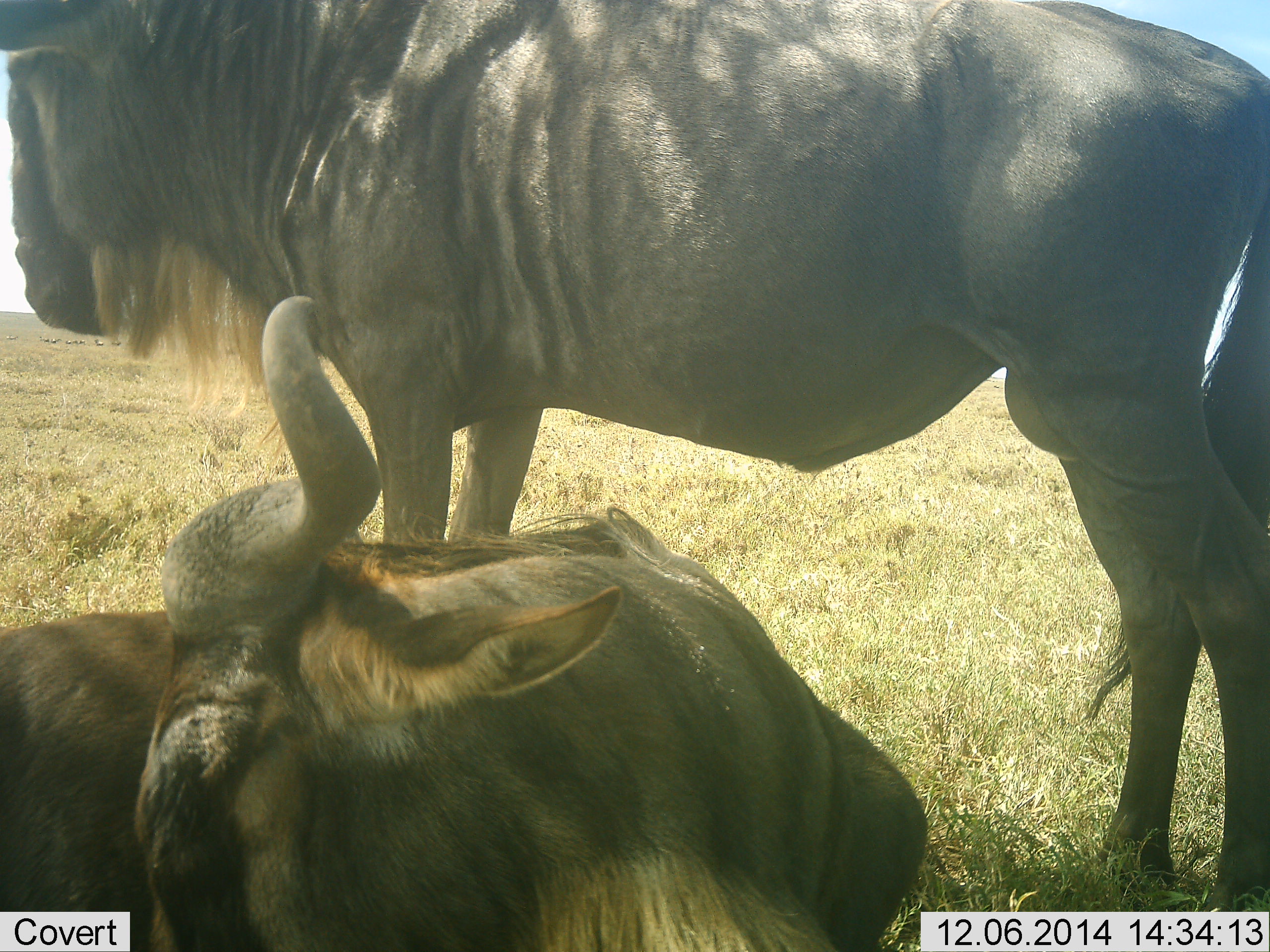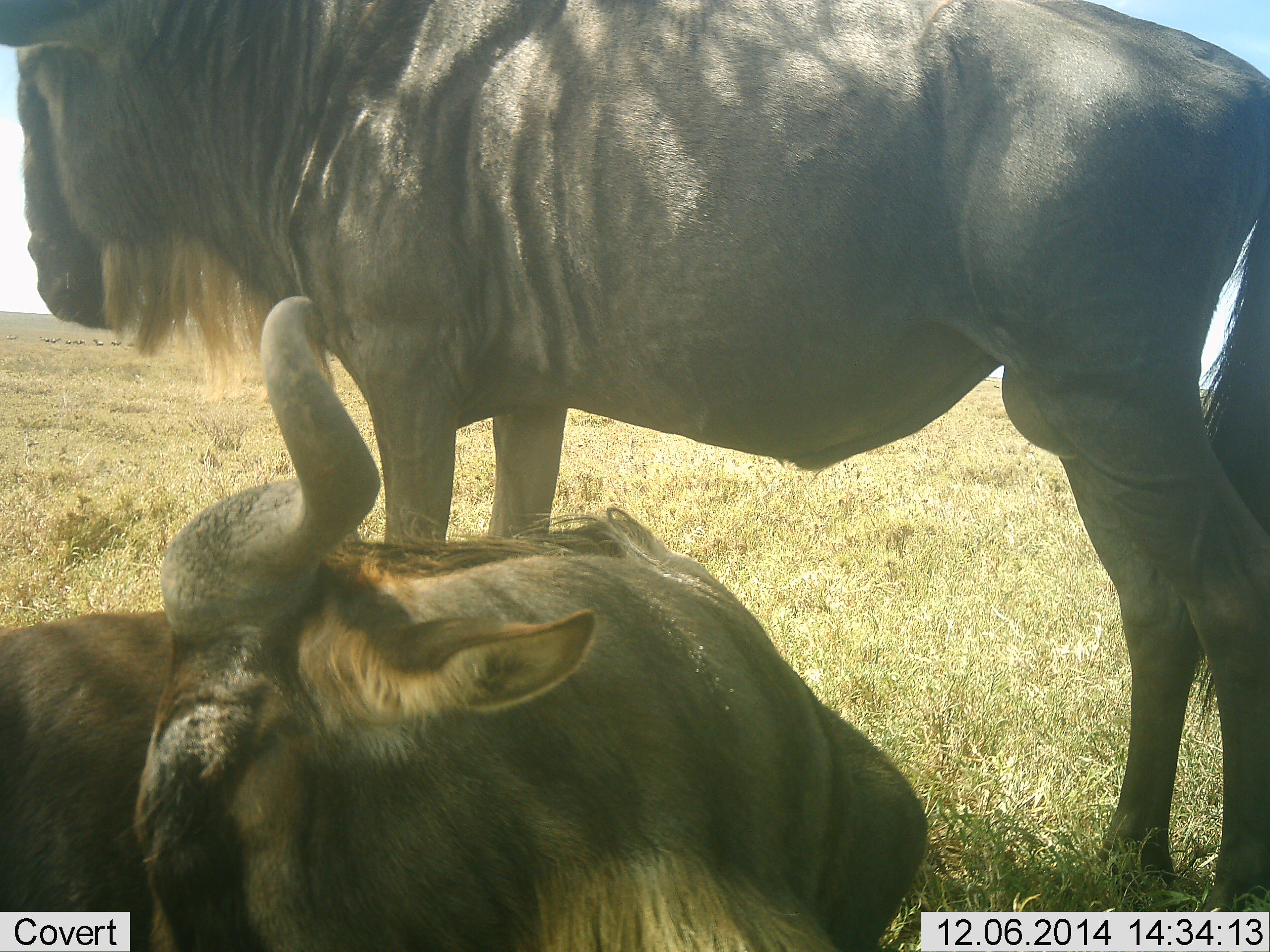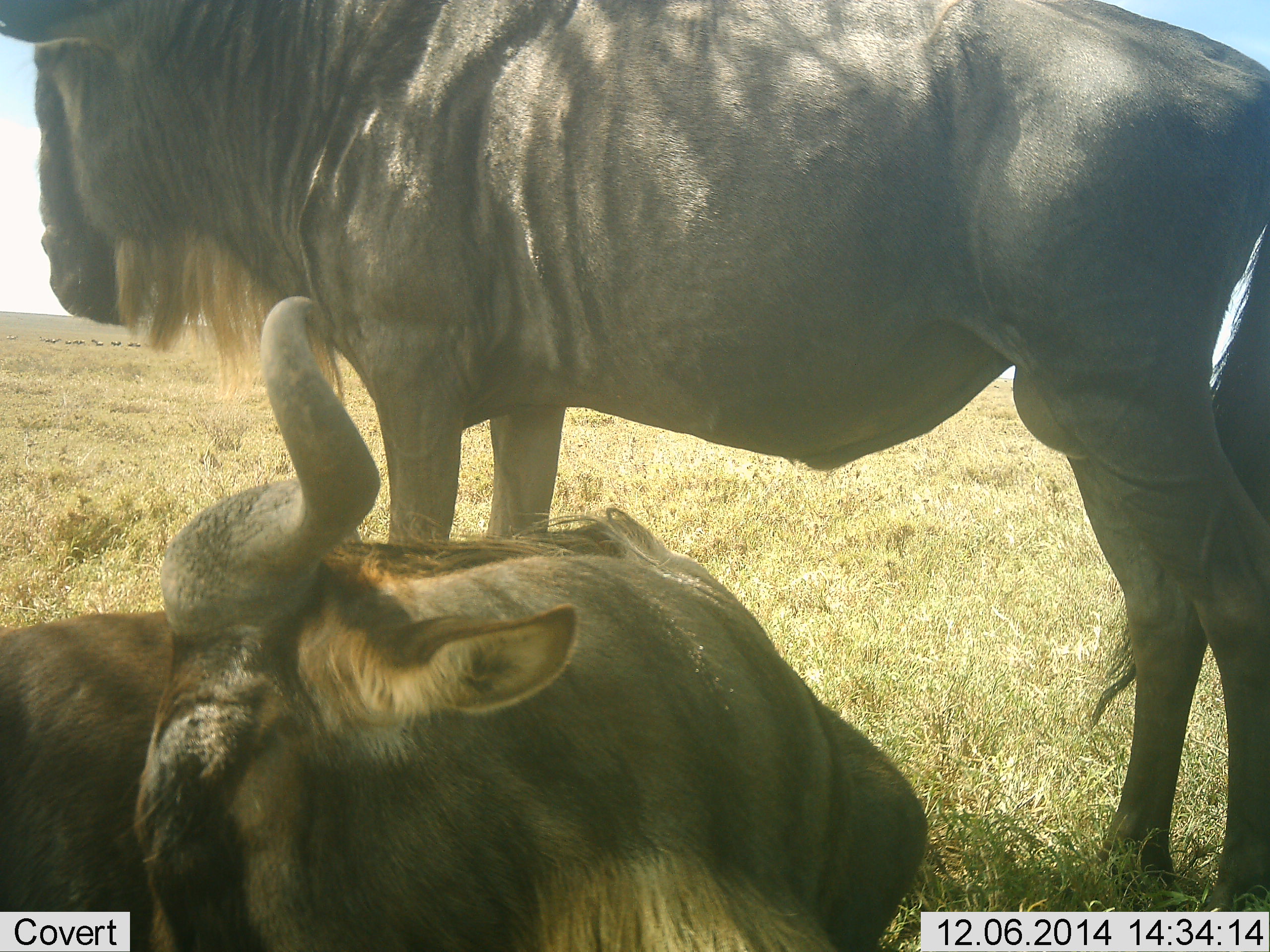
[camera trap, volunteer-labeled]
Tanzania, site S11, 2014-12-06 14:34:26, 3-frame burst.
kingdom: Animalia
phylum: Chordata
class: Mammalia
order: Artiodactyla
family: Bovidae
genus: Connochaetes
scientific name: Connochaetes taurinus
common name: blue wildebeest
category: wildebeest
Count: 2.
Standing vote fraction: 90%.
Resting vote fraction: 100%.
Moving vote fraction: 0%.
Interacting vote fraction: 0%.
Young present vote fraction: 0%.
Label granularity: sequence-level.